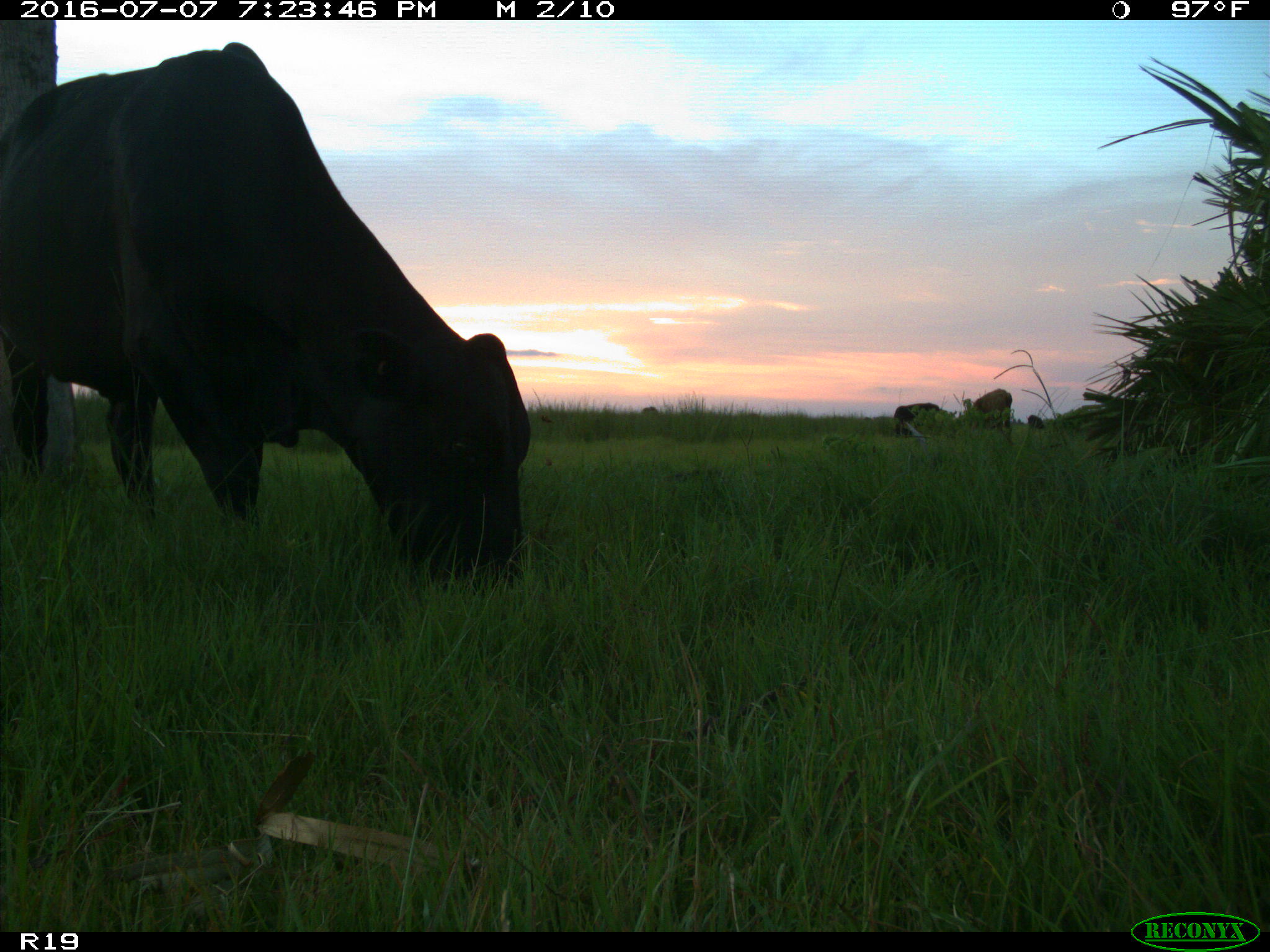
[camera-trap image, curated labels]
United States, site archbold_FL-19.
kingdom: Animalia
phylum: Chordata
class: Mammalia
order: Artiodactyla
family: Bovidae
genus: Bos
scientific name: Bos taurus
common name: domestic cow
Bos taurus (domestic cow).